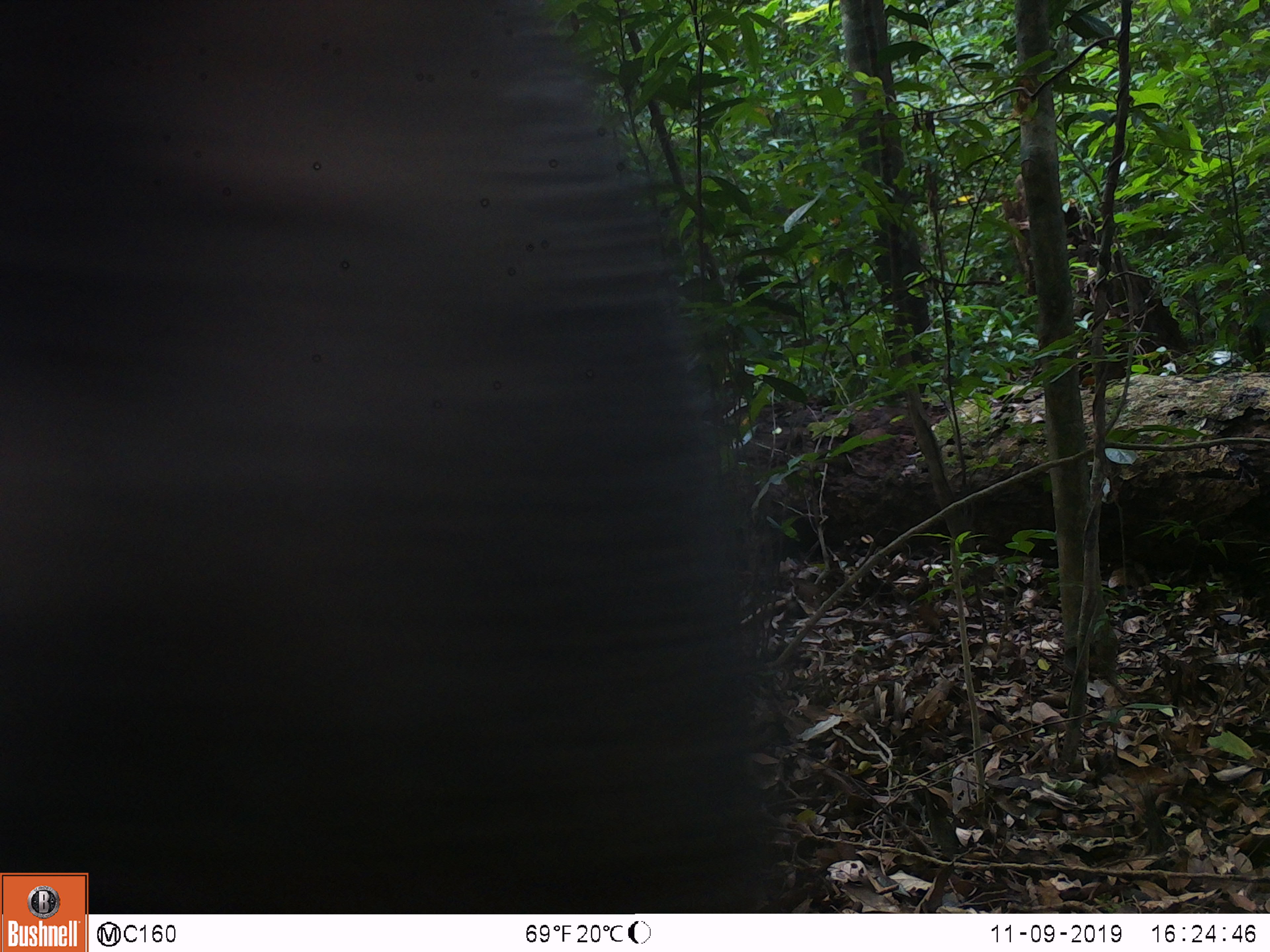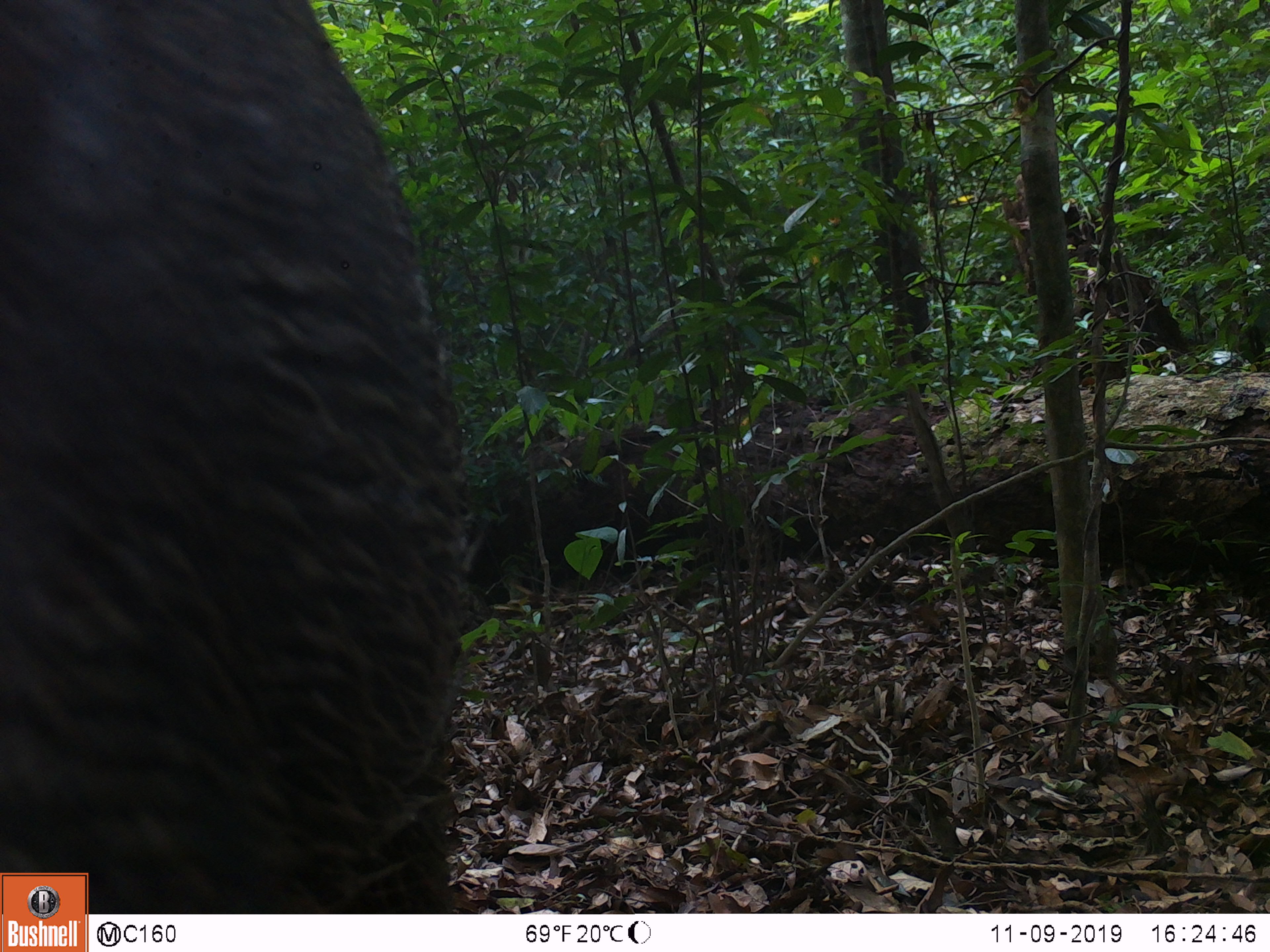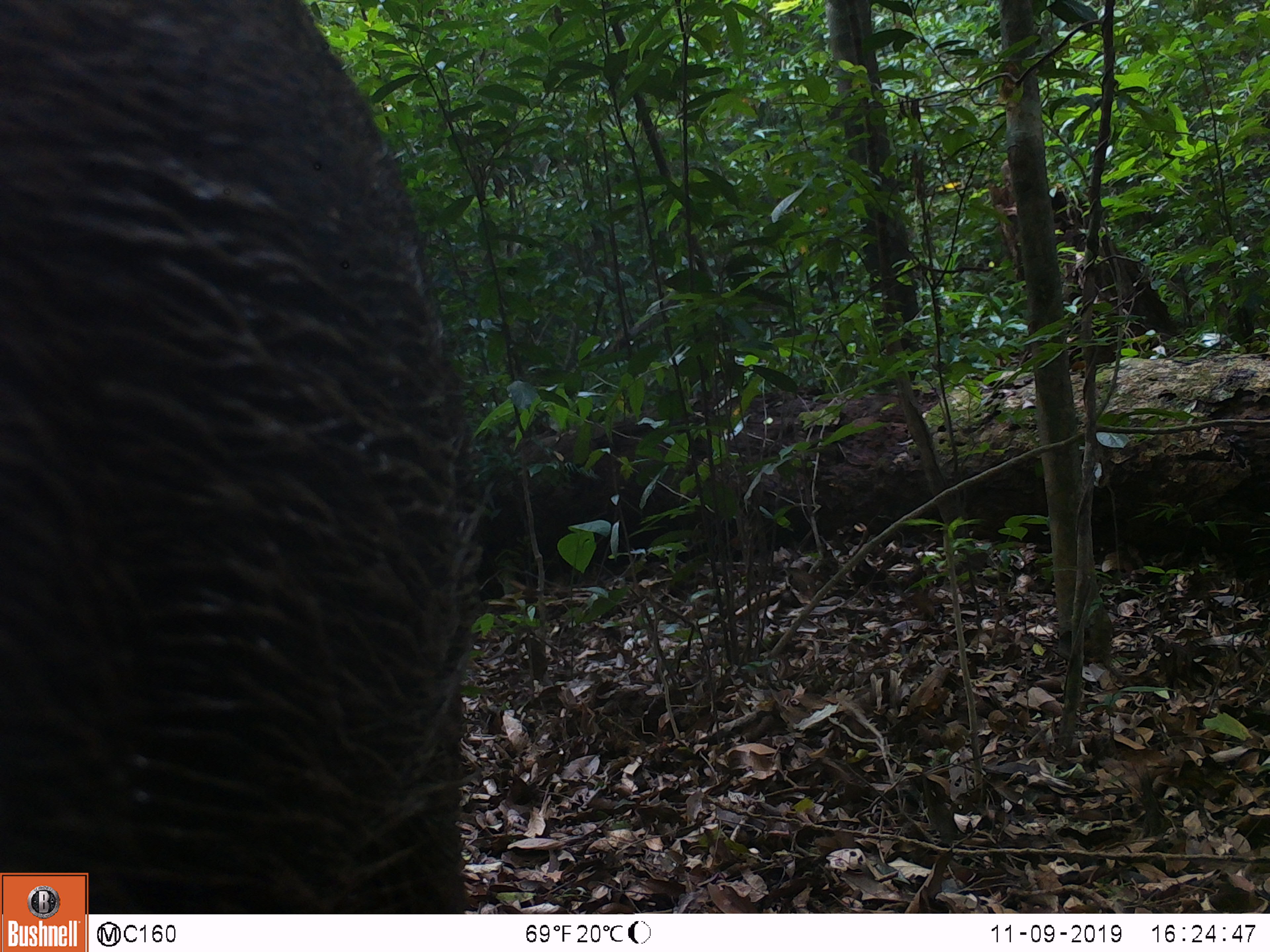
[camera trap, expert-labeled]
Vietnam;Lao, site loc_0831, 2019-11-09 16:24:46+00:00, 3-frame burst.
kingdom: Animalia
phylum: Chordata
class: Mammalia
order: Artiodactyla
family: Suidae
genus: Sus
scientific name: Sus scrofa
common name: eurasian wild pig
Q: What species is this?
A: Eurasian wild pig (Sus scrofa).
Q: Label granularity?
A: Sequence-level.